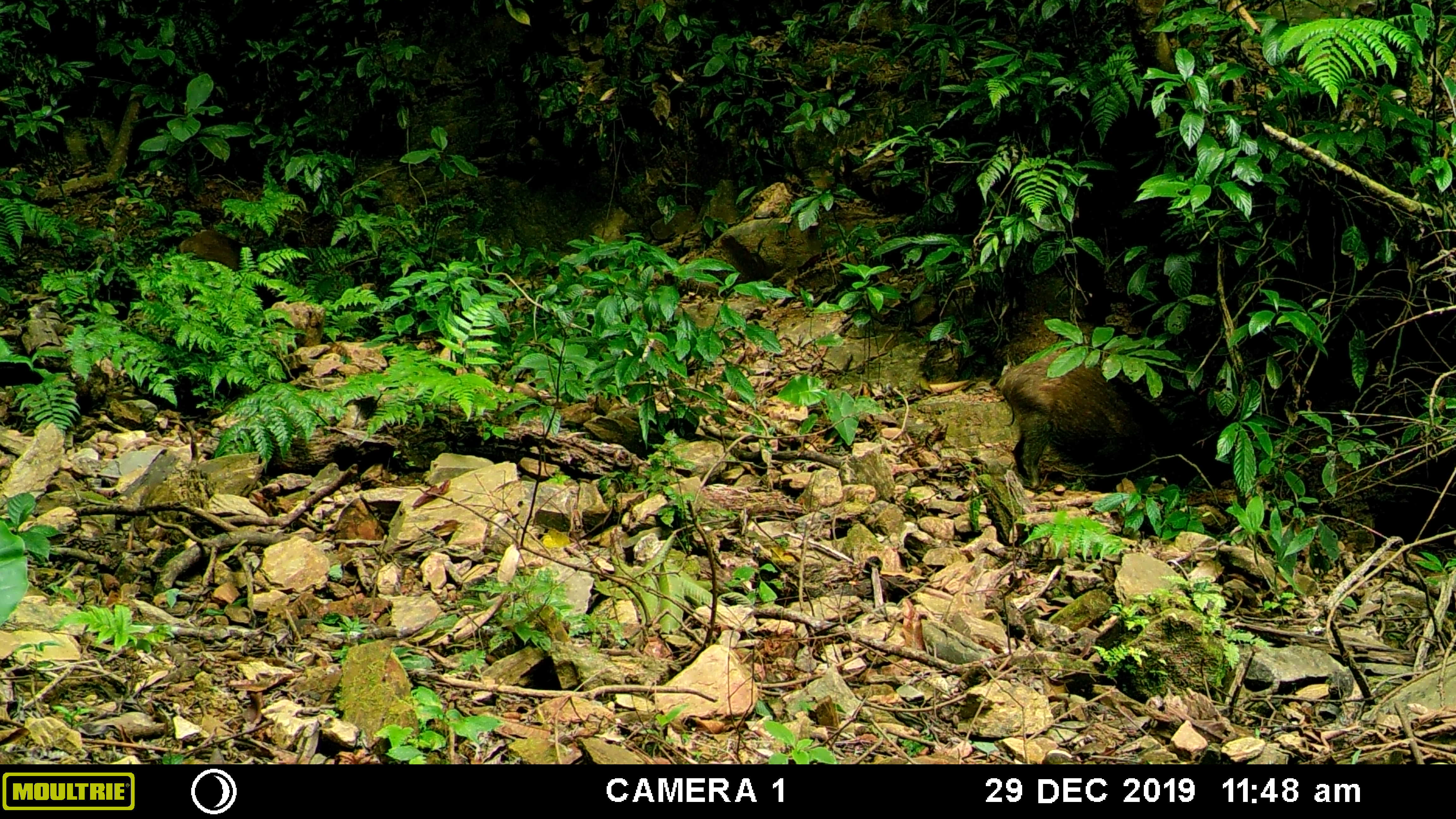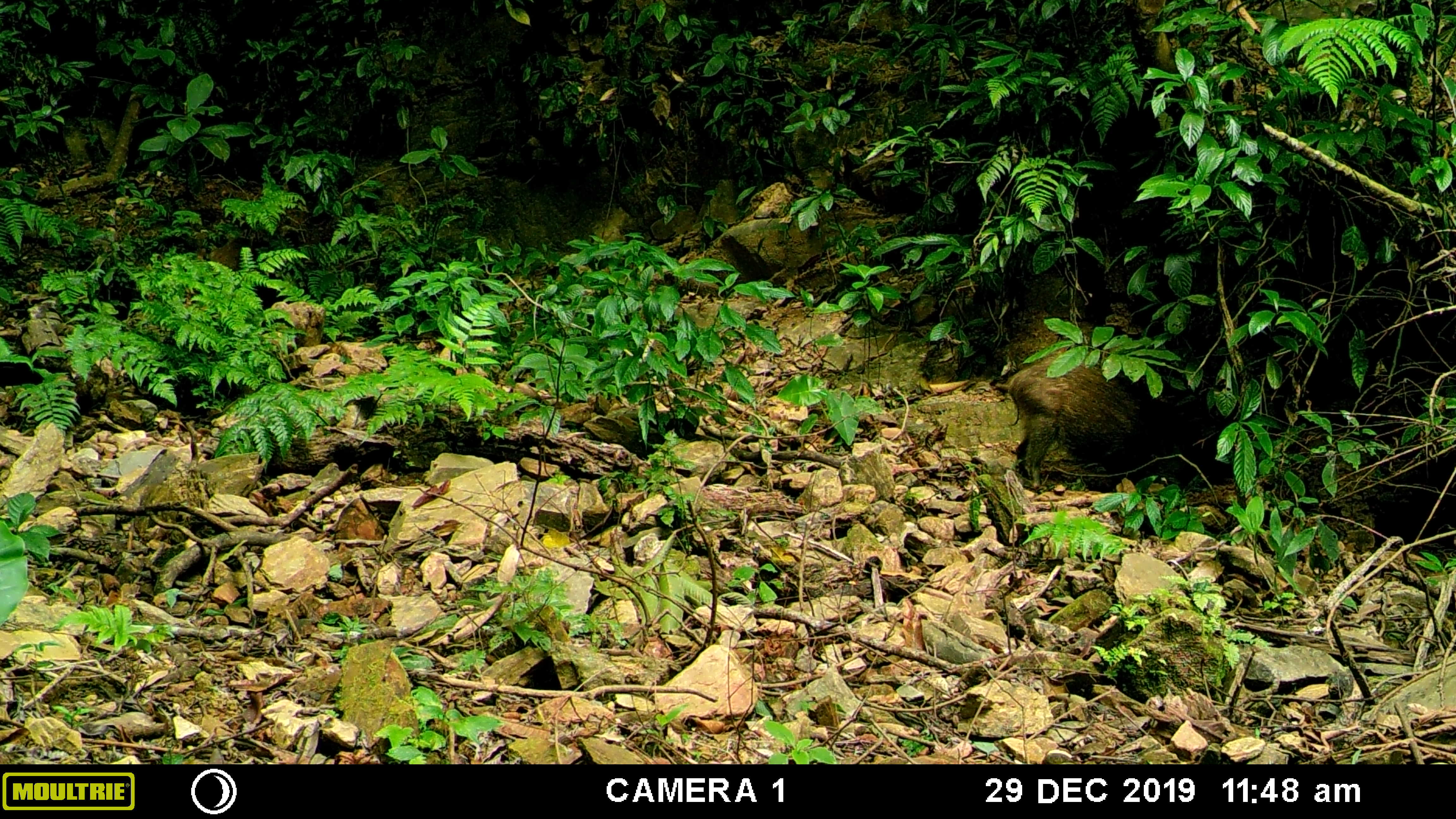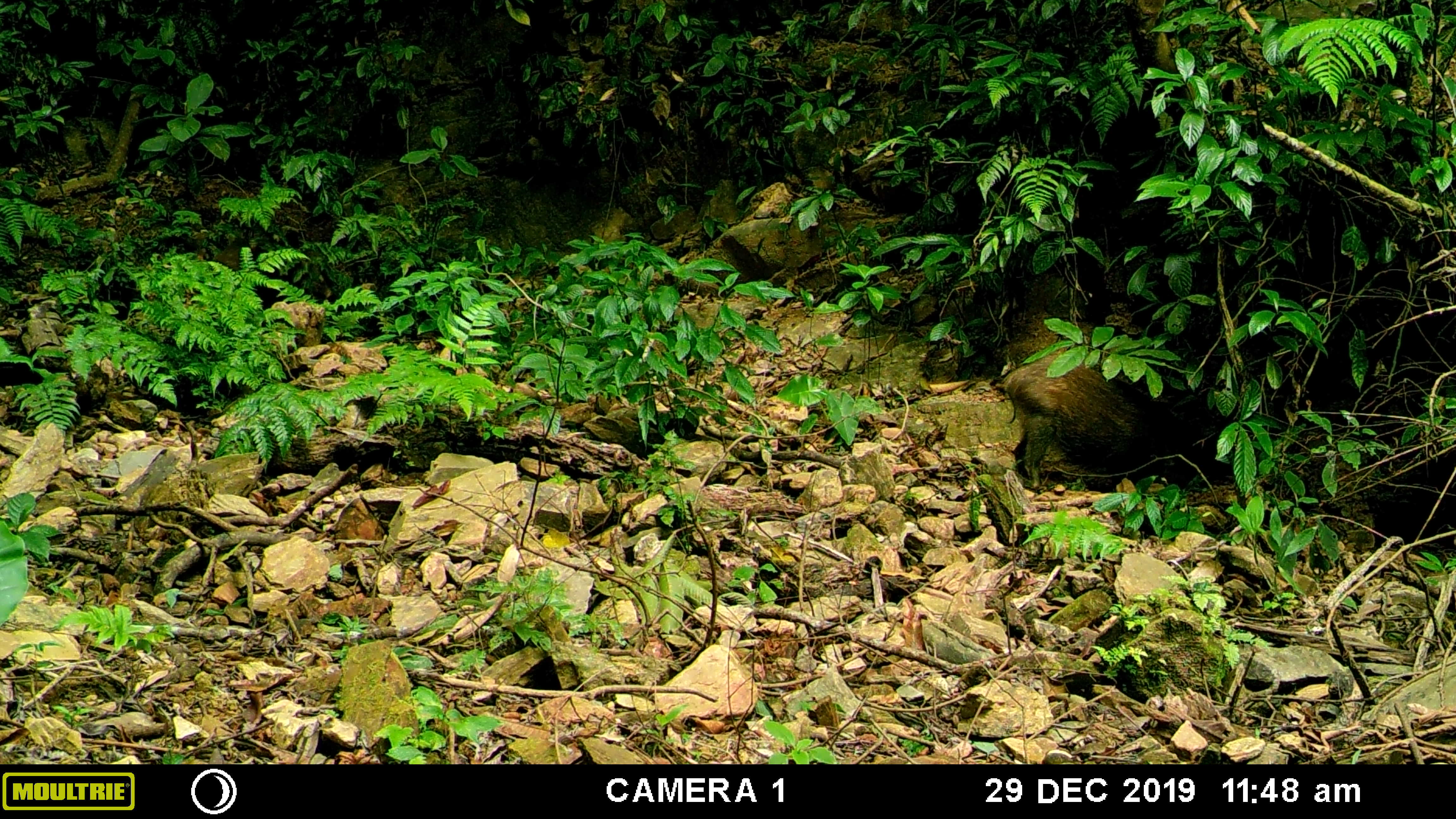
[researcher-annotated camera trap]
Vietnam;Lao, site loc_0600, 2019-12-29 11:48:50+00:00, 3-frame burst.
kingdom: Animalia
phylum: Chordata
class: Mammalia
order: Artiodactyla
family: Suidae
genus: Sus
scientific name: Sus scrofa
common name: eurasian wild pig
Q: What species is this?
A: Eurasian wild pig (Sus scrofa).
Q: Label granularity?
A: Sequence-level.